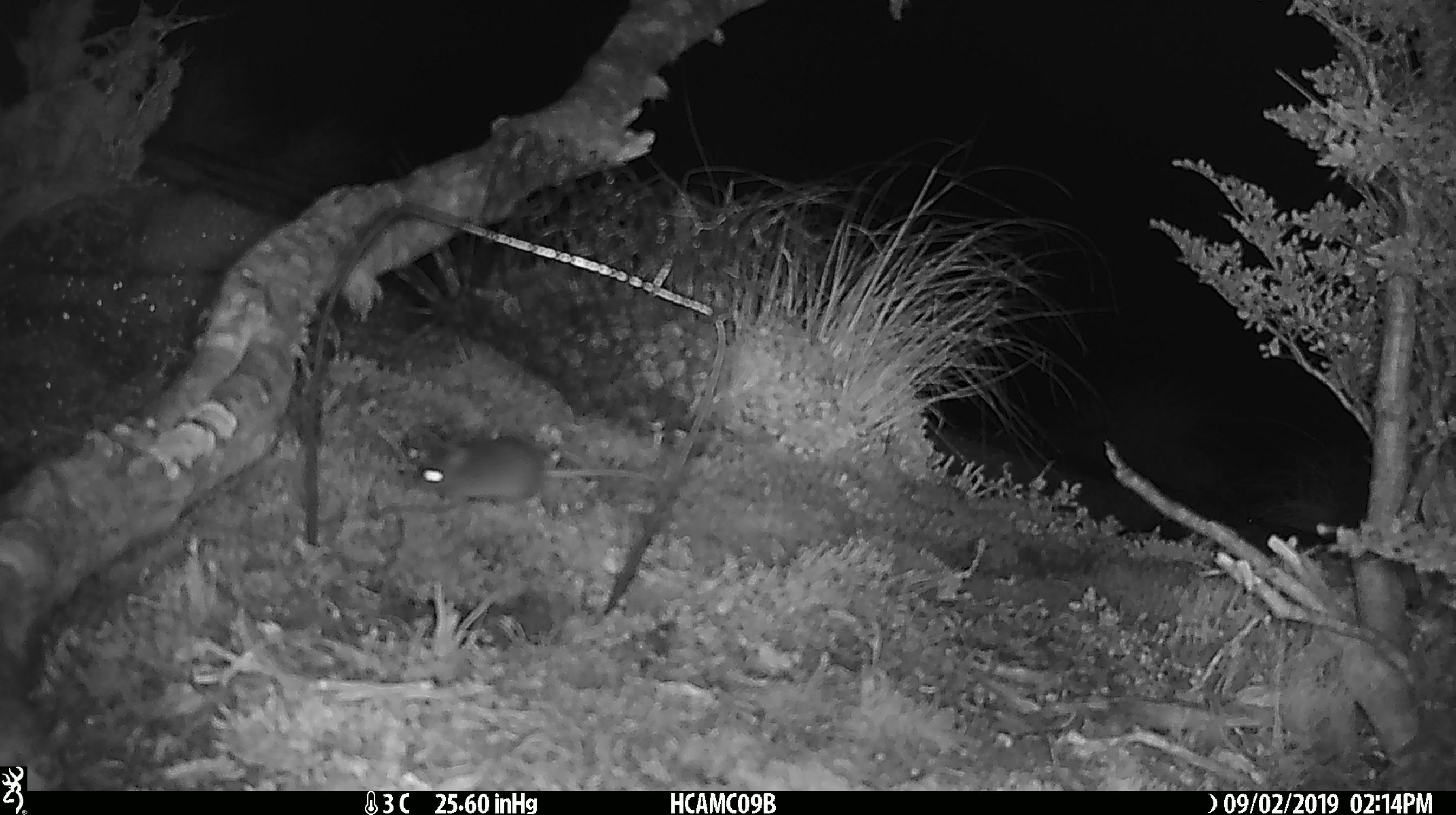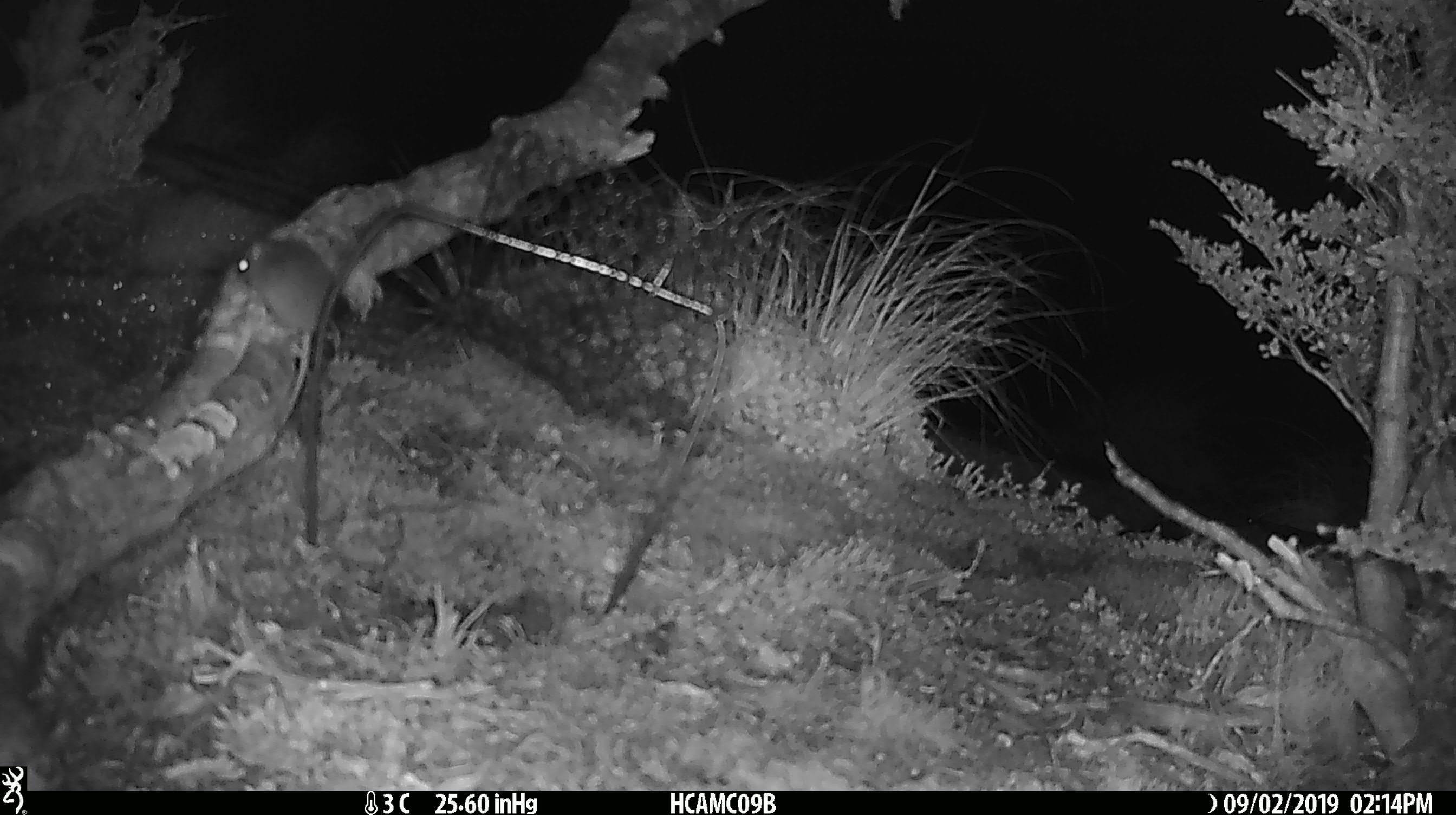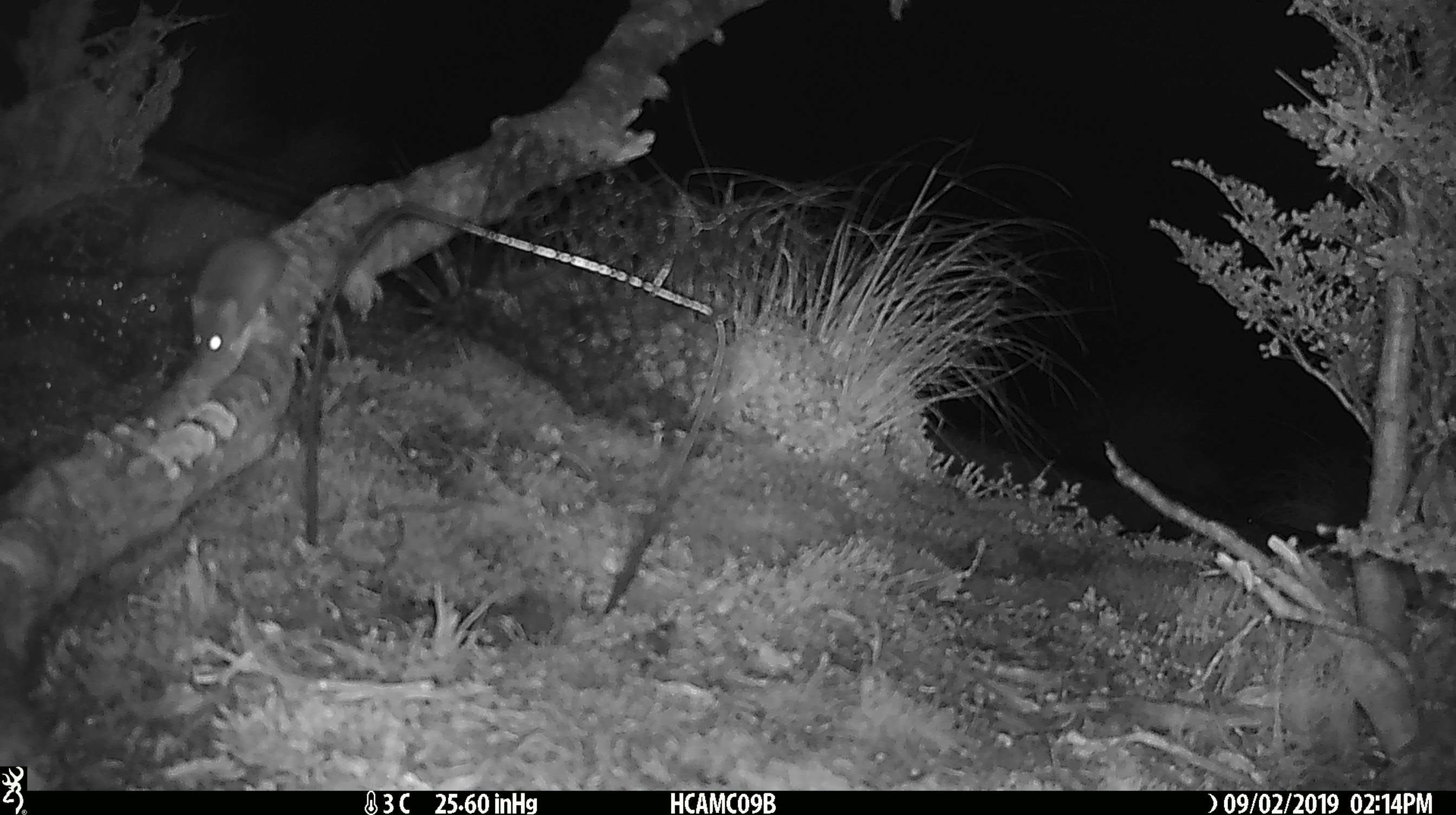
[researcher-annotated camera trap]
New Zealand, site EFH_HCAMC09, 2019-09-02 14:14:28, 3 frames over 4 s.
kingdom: Animalia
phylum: Chordata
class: Mammalia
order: Rodentia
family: Muridae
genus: Mus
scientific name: Mus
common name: mouse